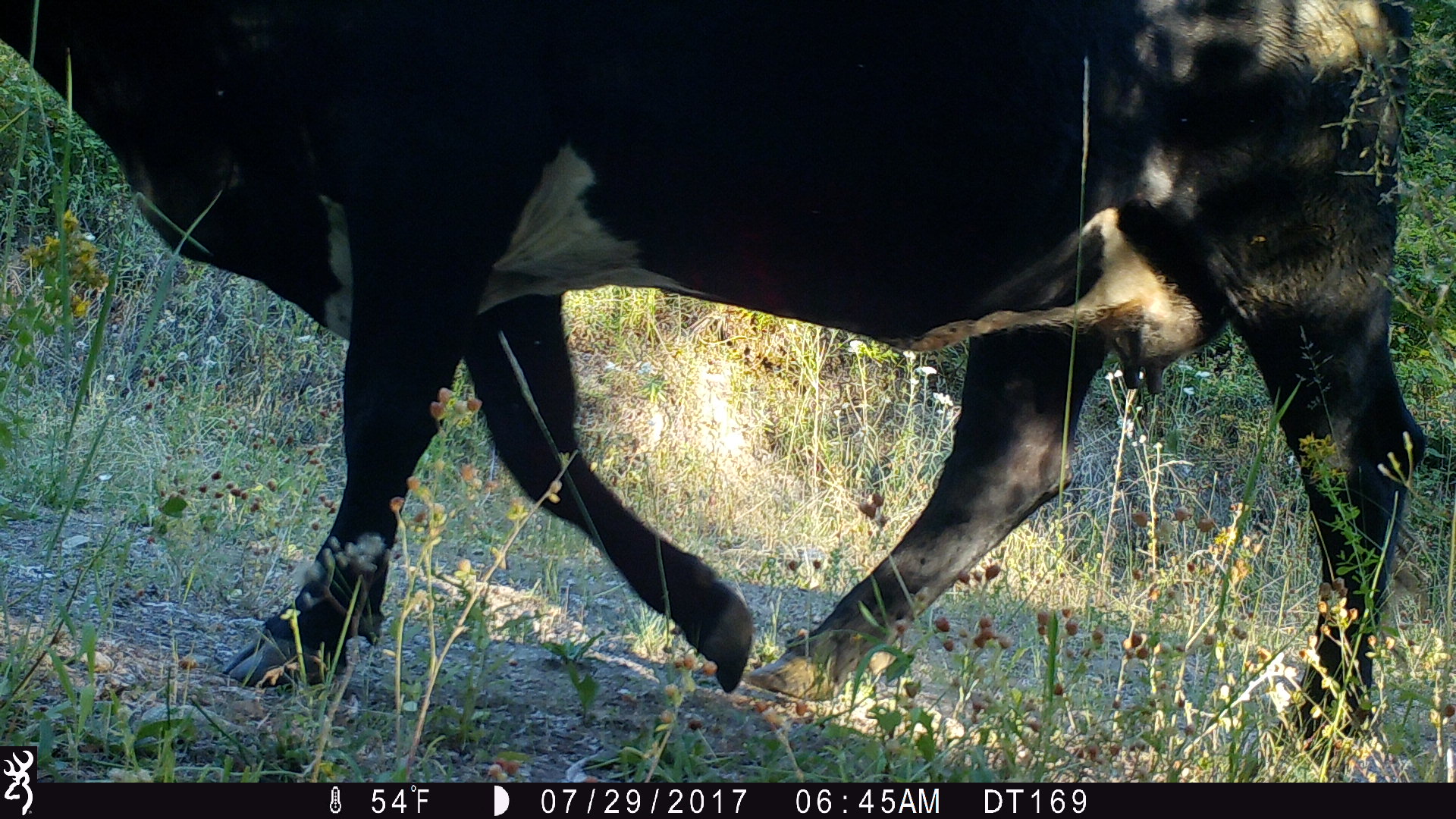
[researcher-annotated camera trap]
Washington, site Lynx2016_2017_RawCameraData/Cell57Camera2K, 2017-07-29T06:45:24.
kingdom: Animalia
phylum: Chordata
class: Mammalia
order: Artiodactyla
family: Bovidae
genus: Bos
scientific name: Bos taurus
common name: domestic cattle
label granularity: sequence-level